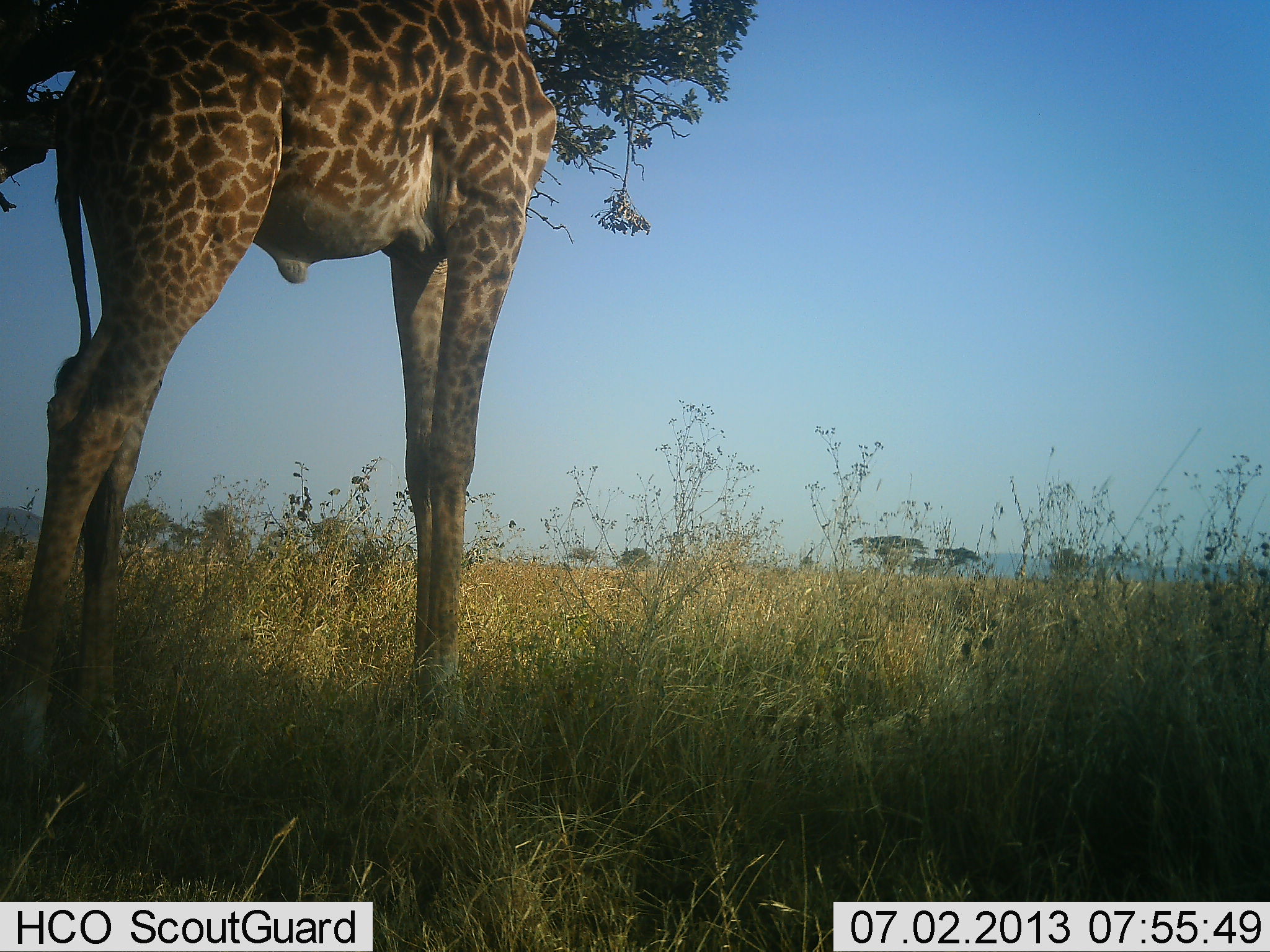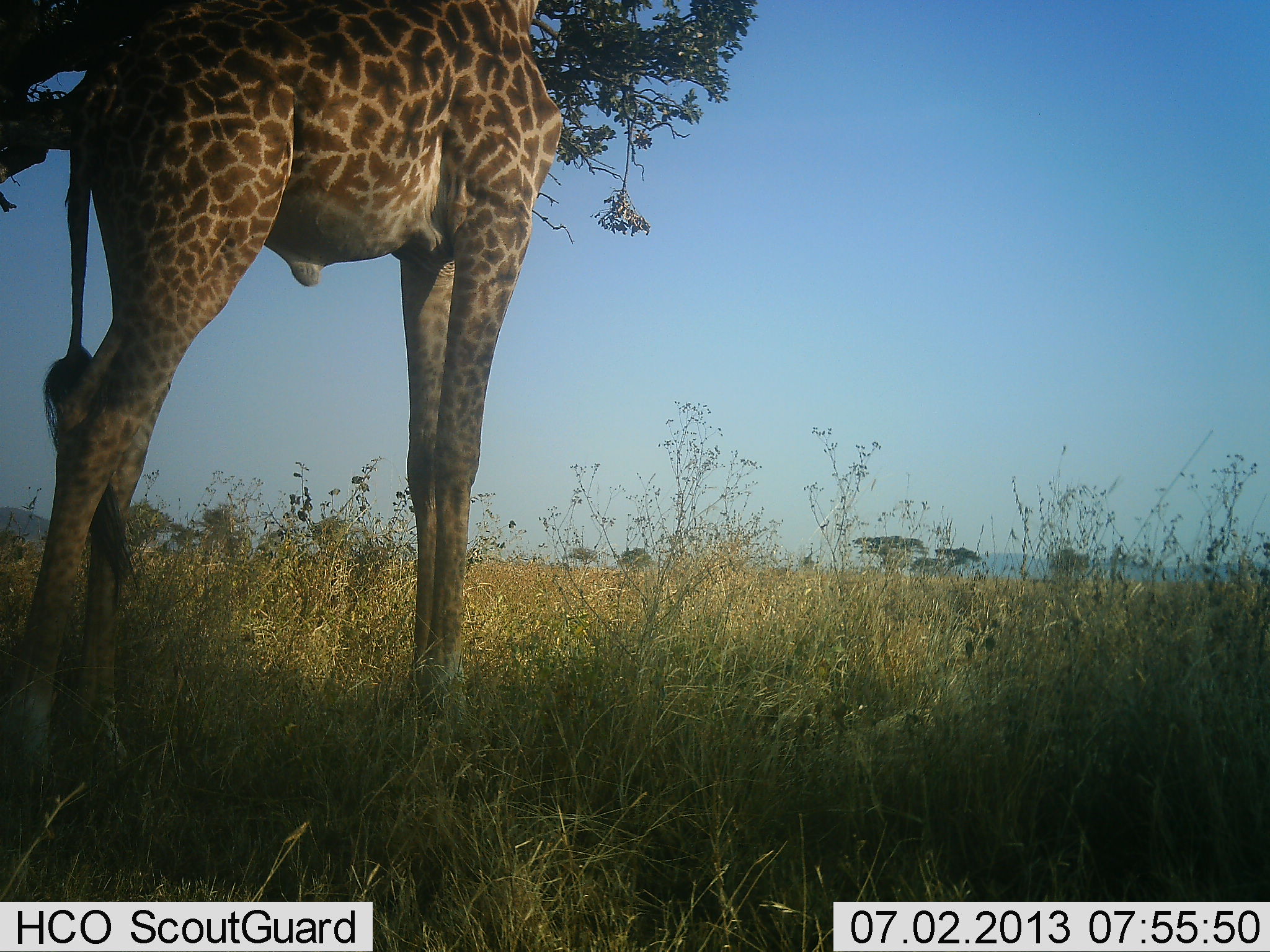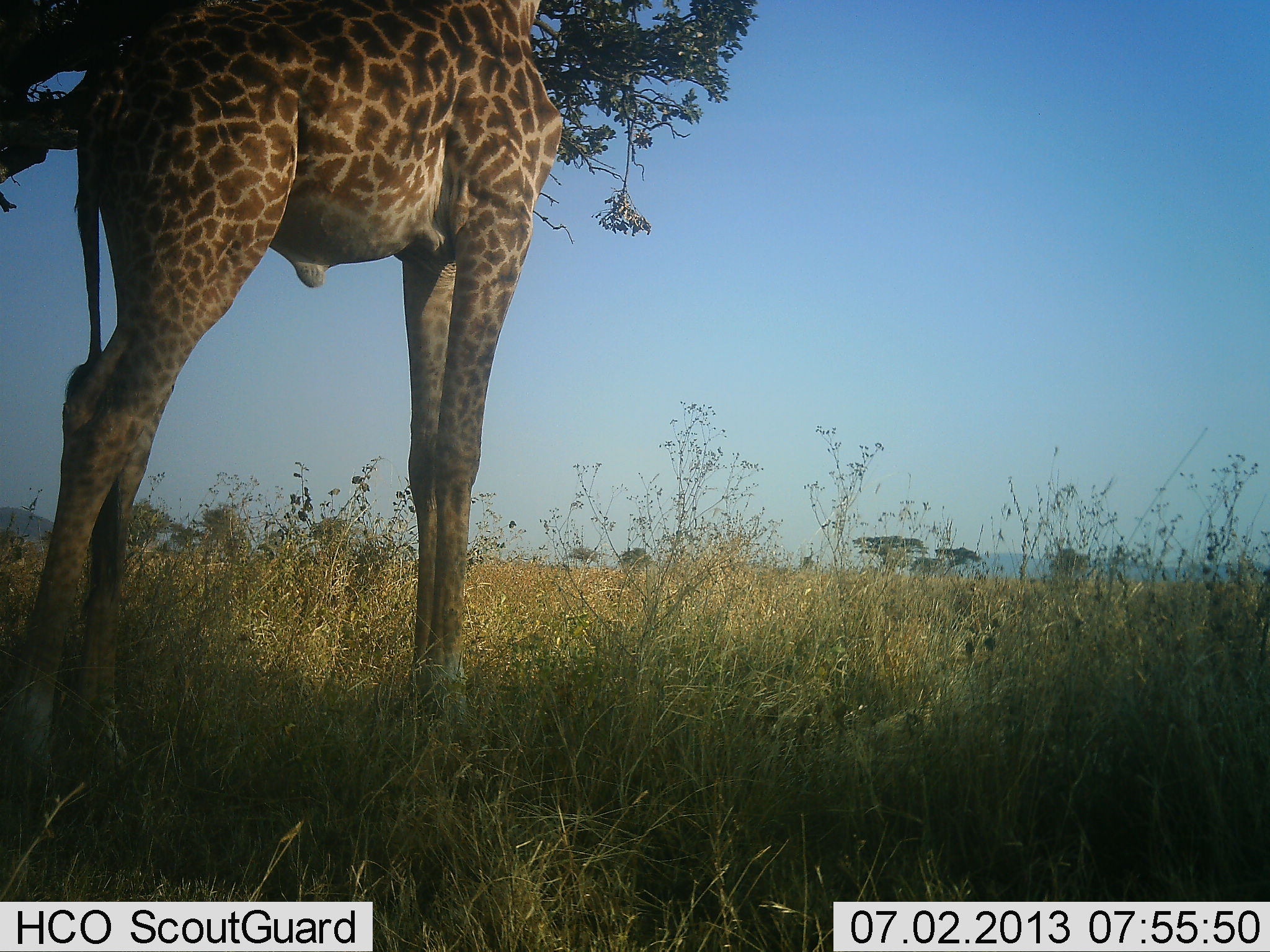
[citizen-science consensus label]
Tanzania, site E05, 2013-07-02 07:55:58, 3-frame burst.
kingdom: Animalia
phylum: Chordata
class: Mammalia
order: Artiodactyla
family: Giraffidae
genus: Giraffa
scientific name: Giraffa camelopardalis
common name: giraffe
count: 1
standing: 90%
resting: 0%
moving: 0%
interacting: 0%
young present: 0%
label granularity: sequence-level